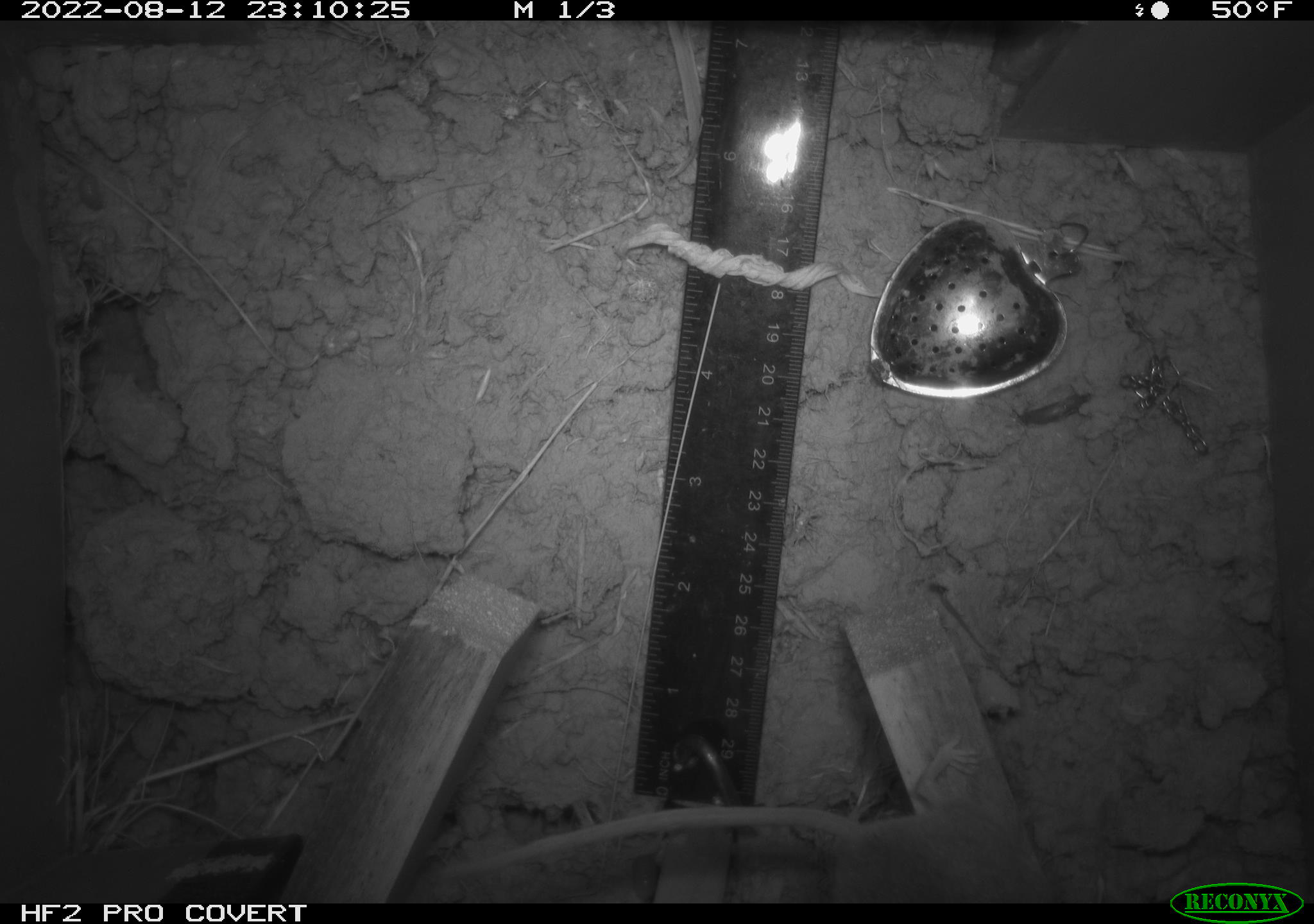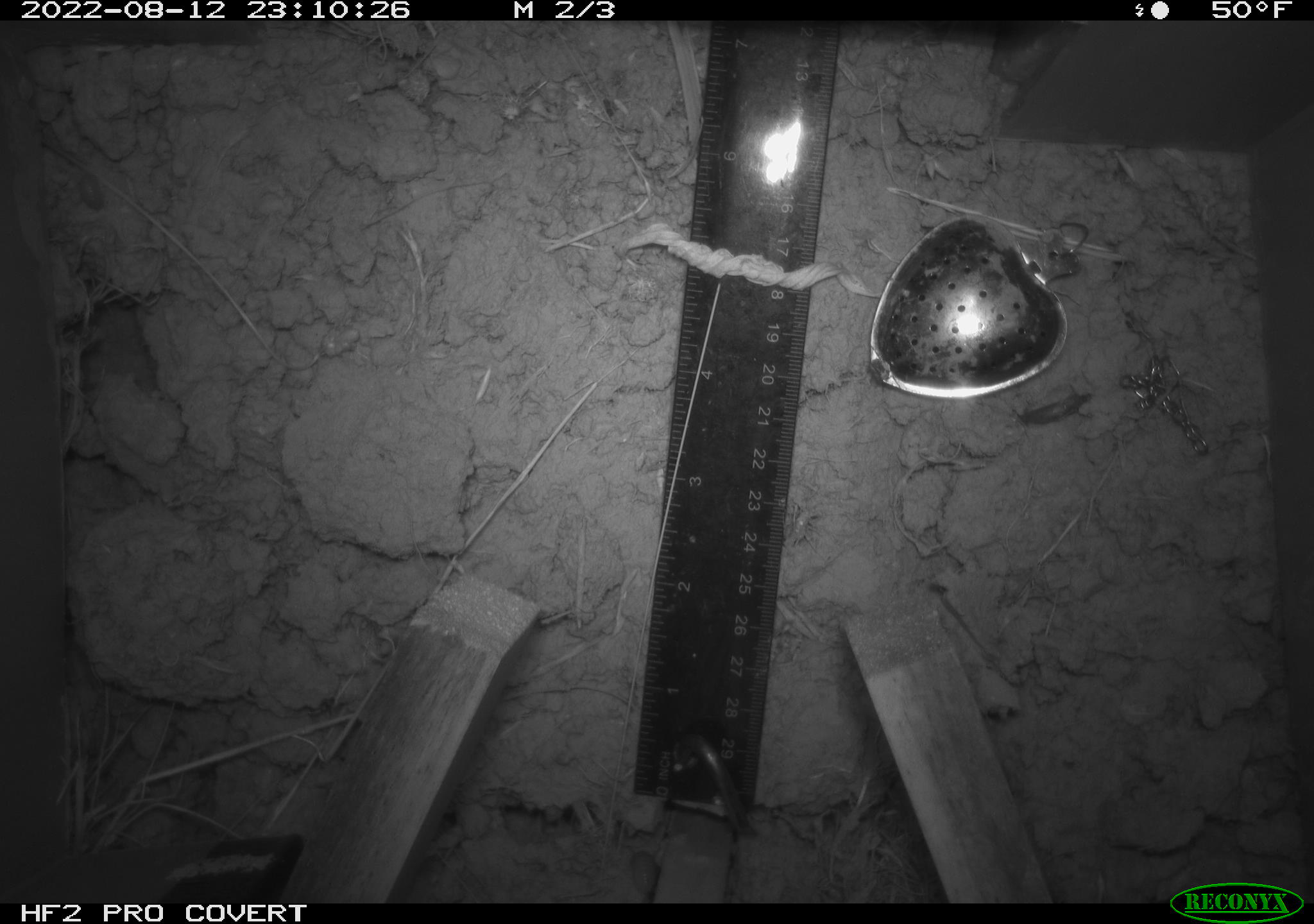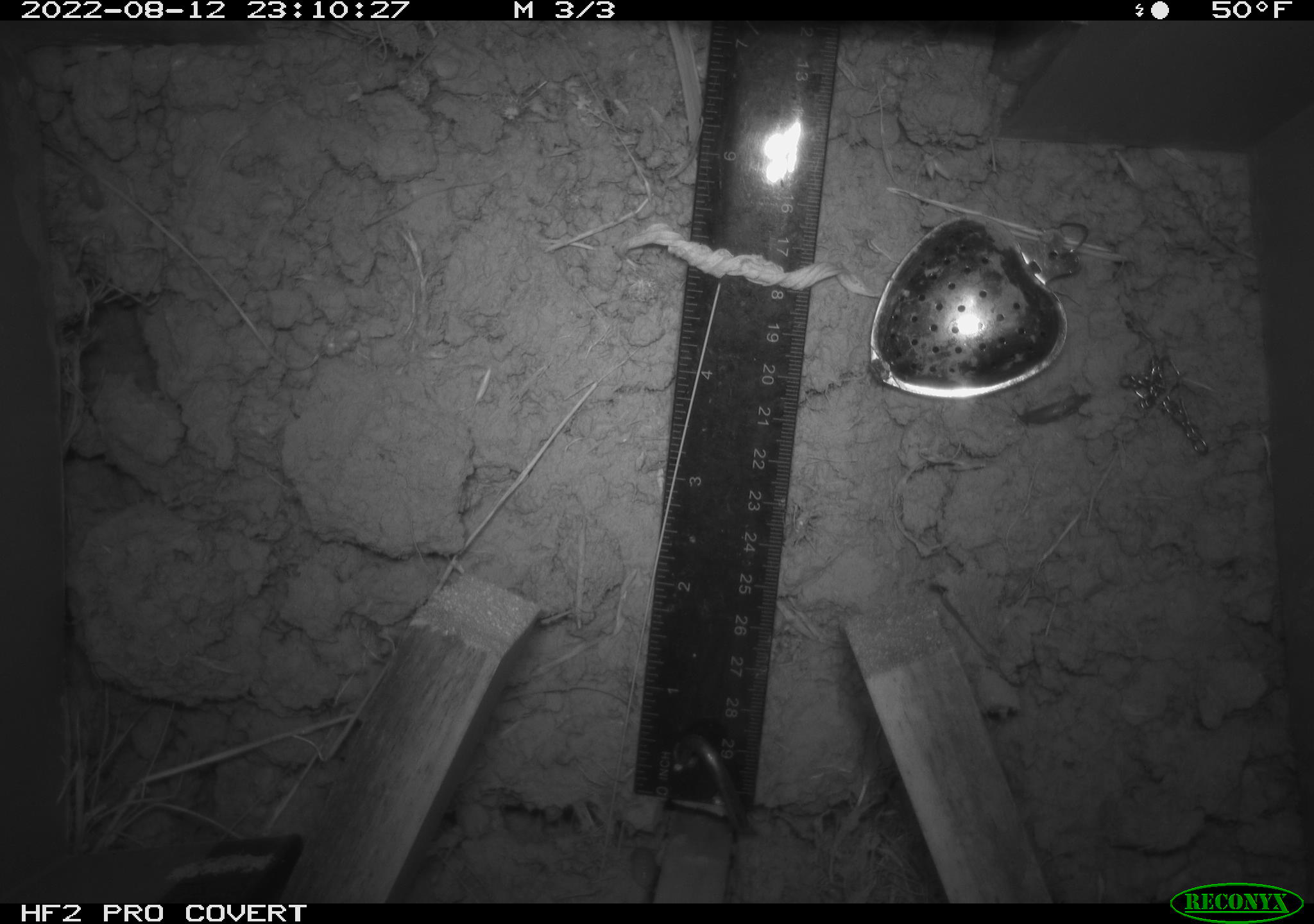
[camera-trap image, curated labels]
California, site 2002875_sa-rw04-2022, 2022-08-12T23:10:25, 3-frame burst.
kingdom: Animalia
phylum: Chordata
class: Mammalia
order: Rodentia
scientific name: Rodentia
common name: mouse species